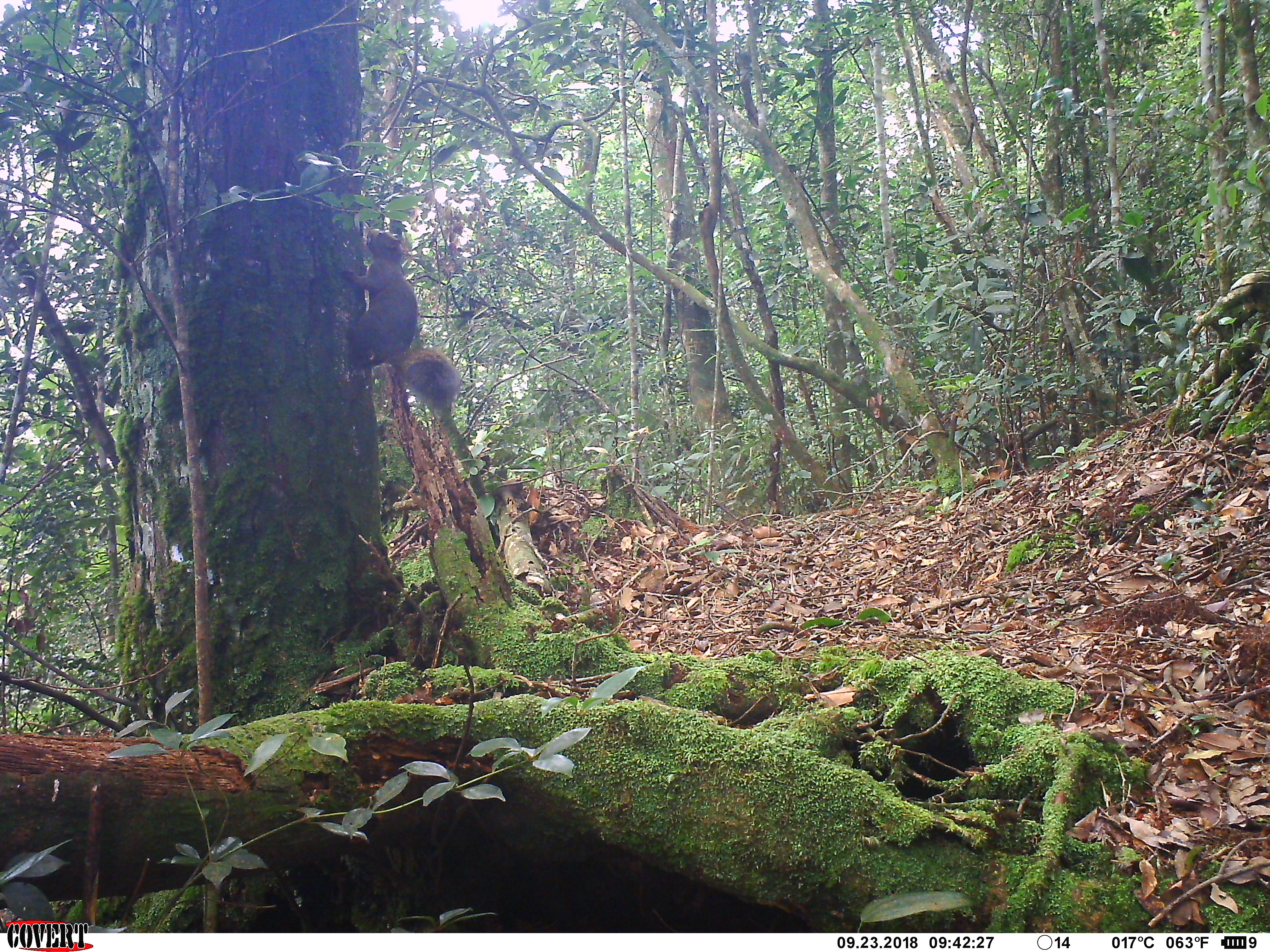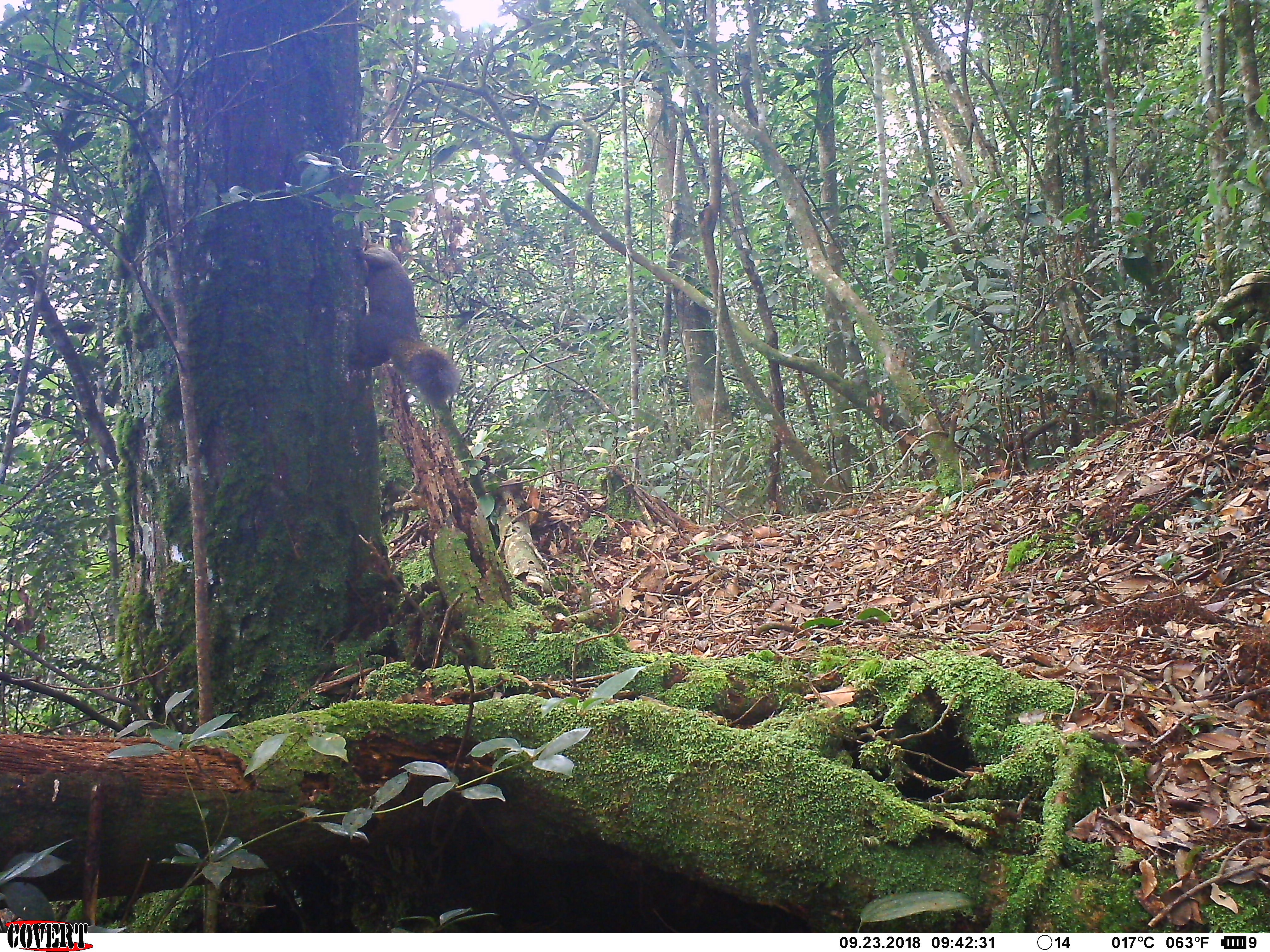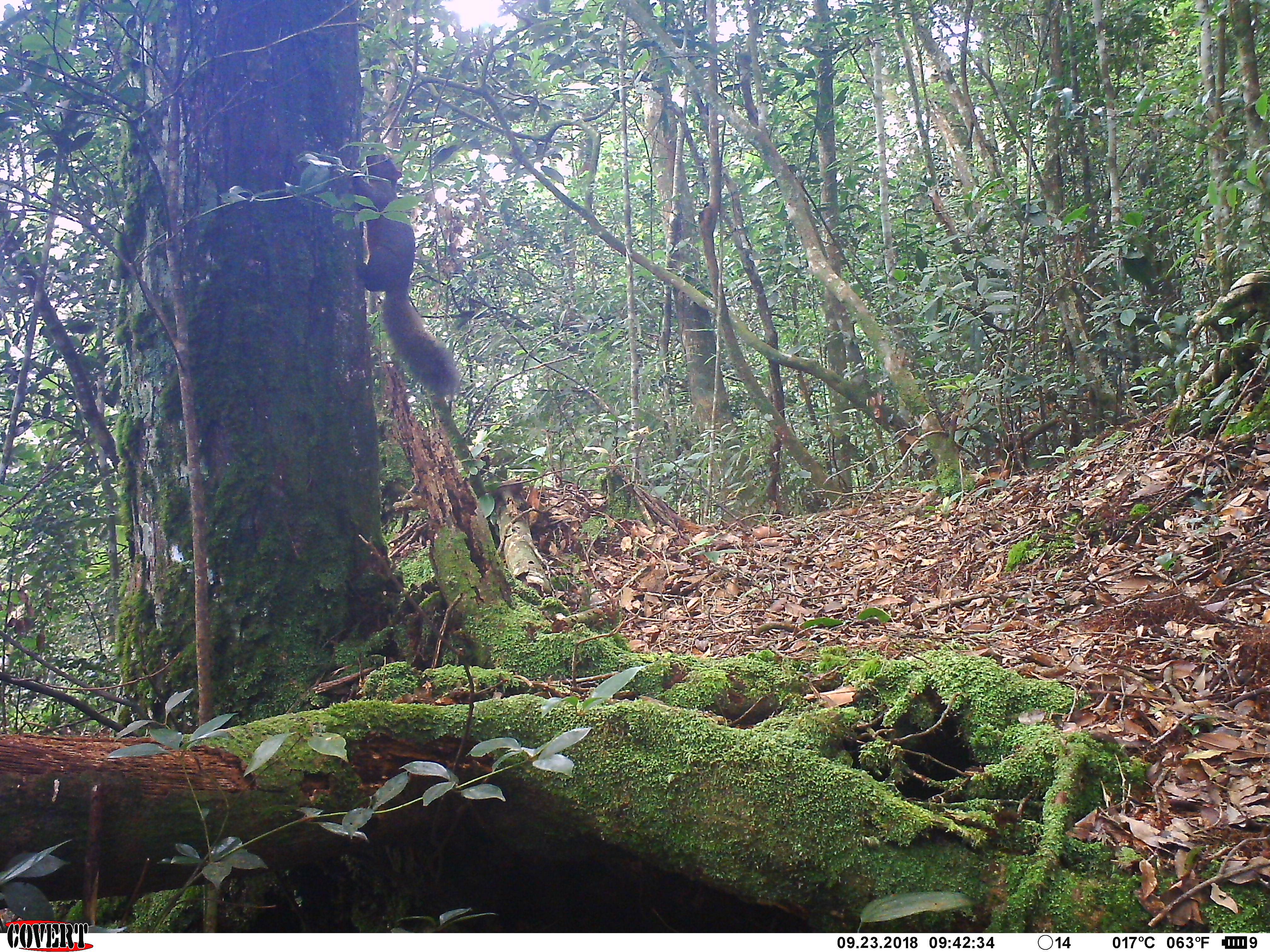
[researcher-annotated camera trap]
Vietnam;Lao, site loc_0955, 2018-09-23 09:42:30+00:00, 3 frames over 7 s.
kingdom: Animalia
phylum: Chordata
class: Mammalia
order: Rodentia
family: Sciuridae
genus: Sciurus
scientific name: Sciurus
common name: squirrel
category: unidentified squirrel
Unidentified squirrel (squirrel) (Sciurus). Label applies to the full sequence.